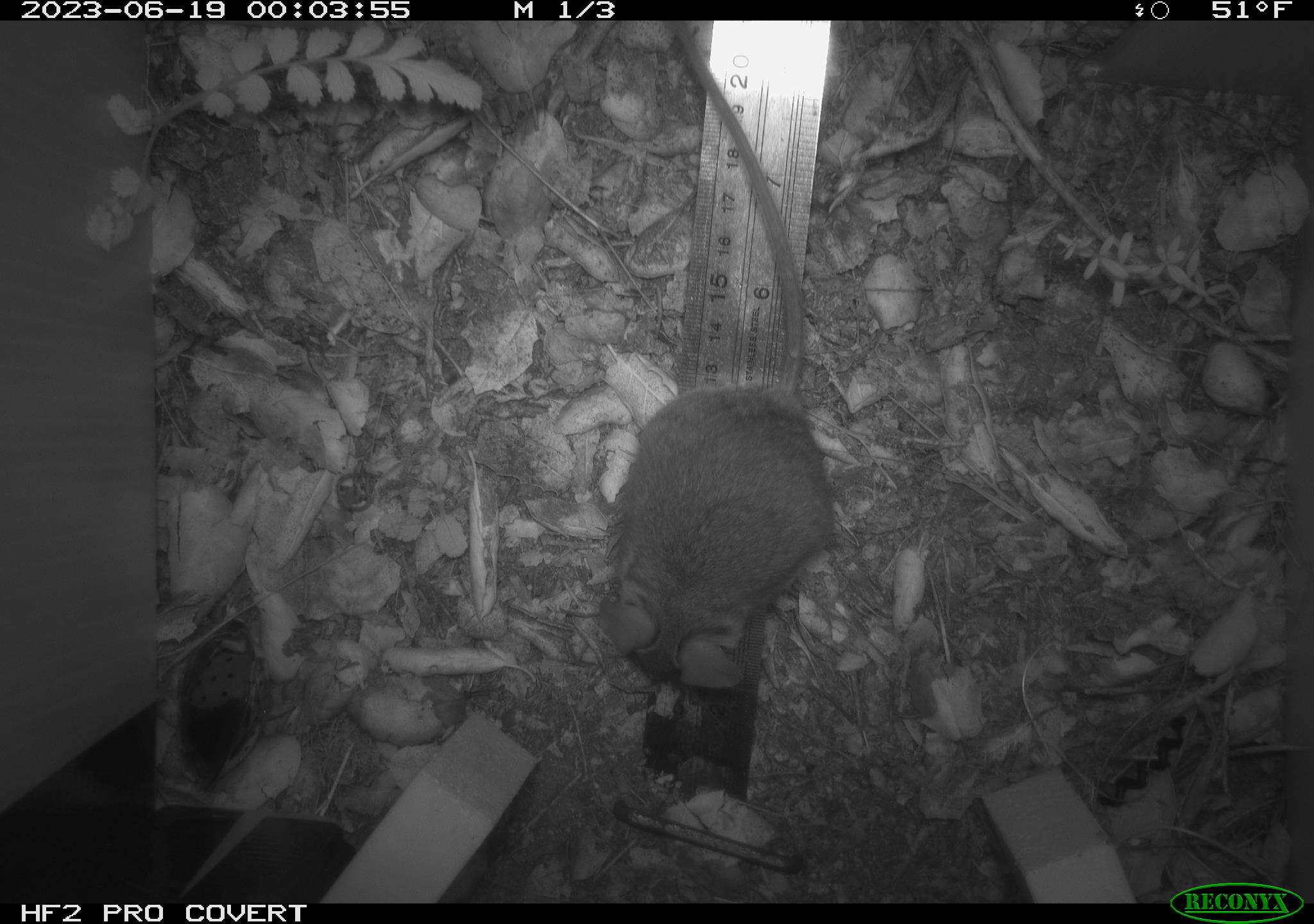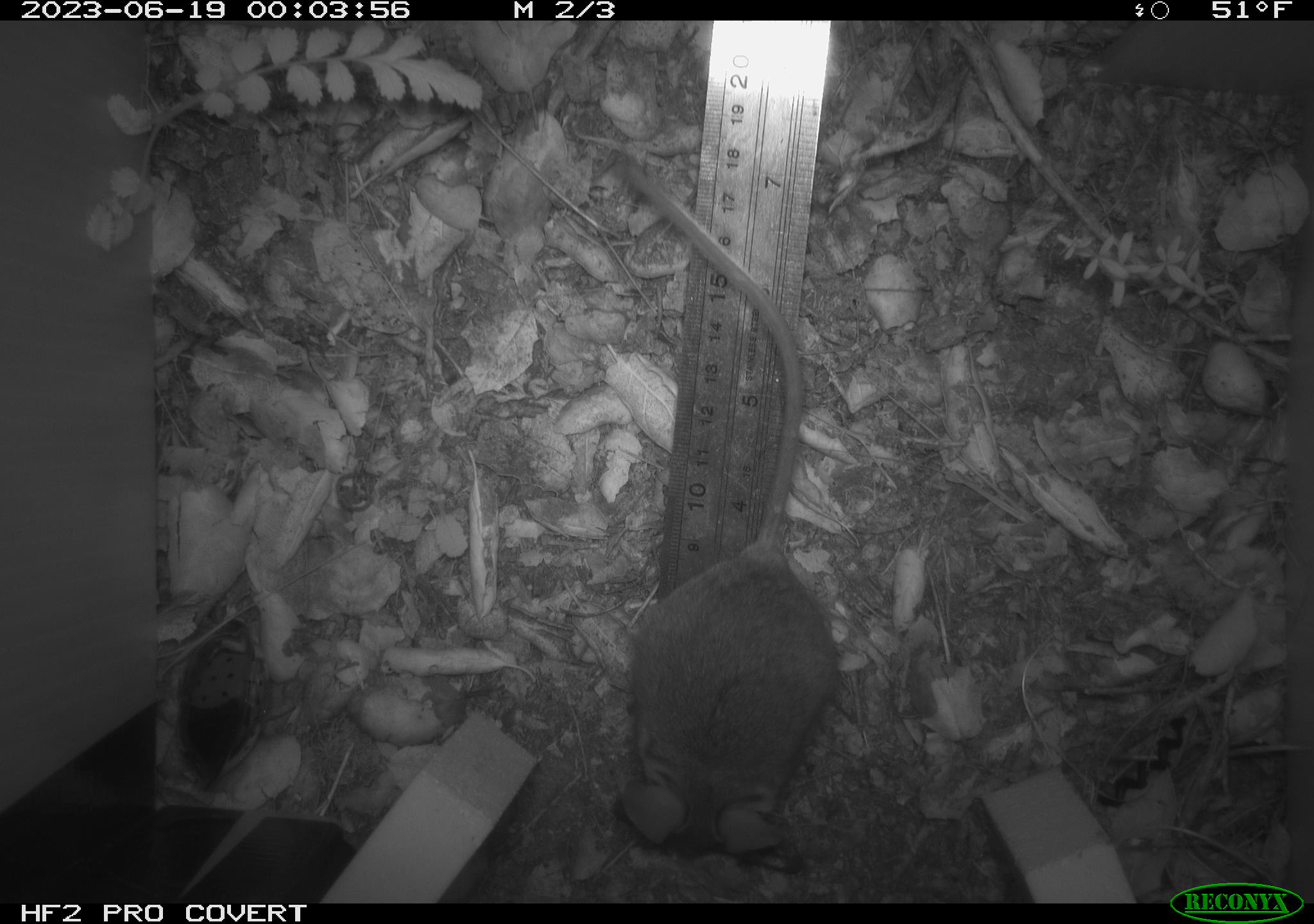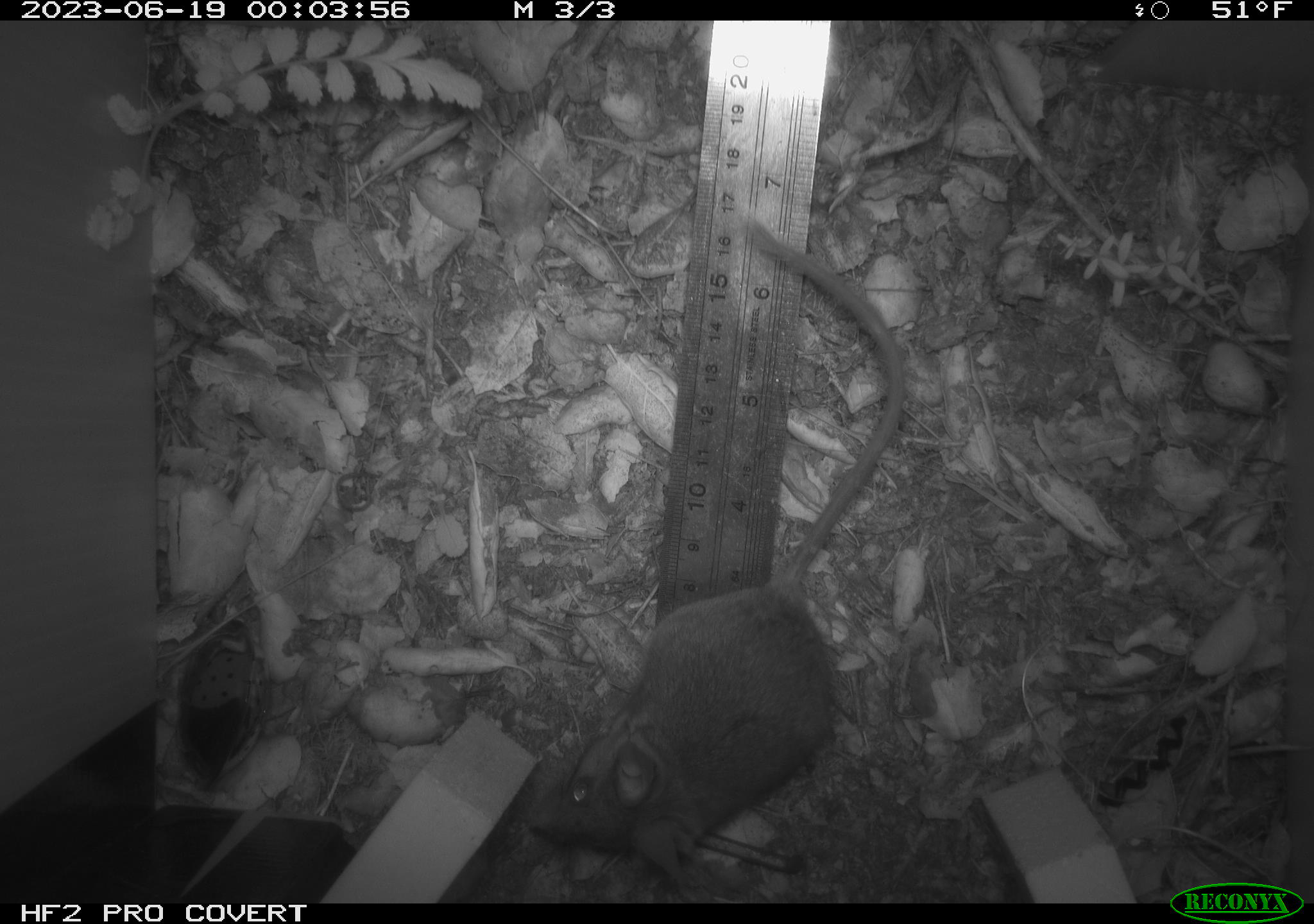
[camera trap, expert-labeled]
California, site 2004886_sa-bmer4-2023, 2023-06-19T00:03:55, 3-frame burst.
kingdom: Animalia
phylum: Chordata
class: Mammalia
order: Rodentia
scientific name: Rodentia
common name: mouse species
Mouse species (Rodentia).